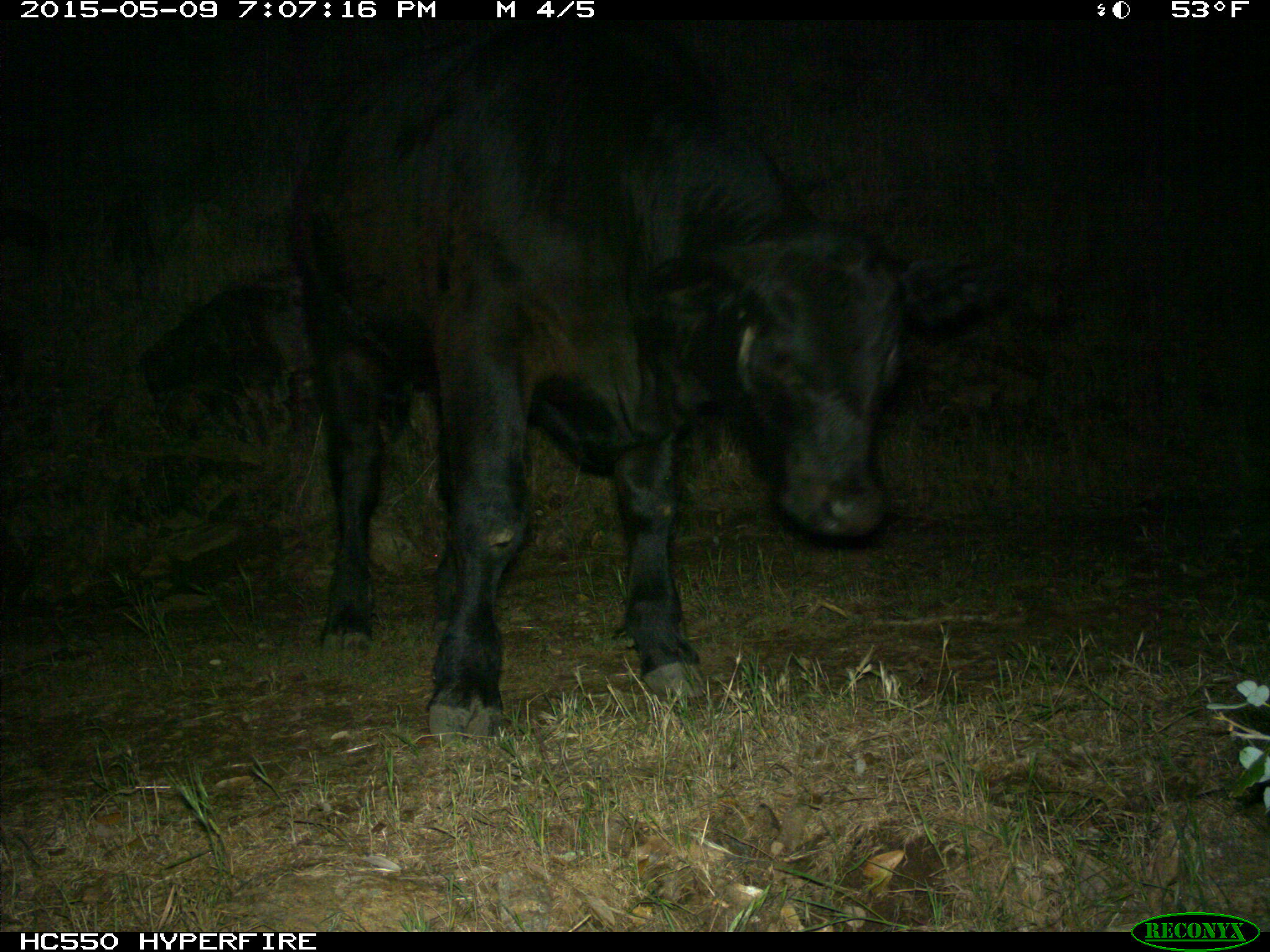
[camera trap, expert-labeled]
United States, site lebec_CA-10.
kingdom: Animalia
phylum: Chordata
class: Mammalia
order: Artiodactyla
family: Bovidae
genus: Bos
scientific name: Bos taurus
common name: domestic cow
Bos taurus (domestic cow).